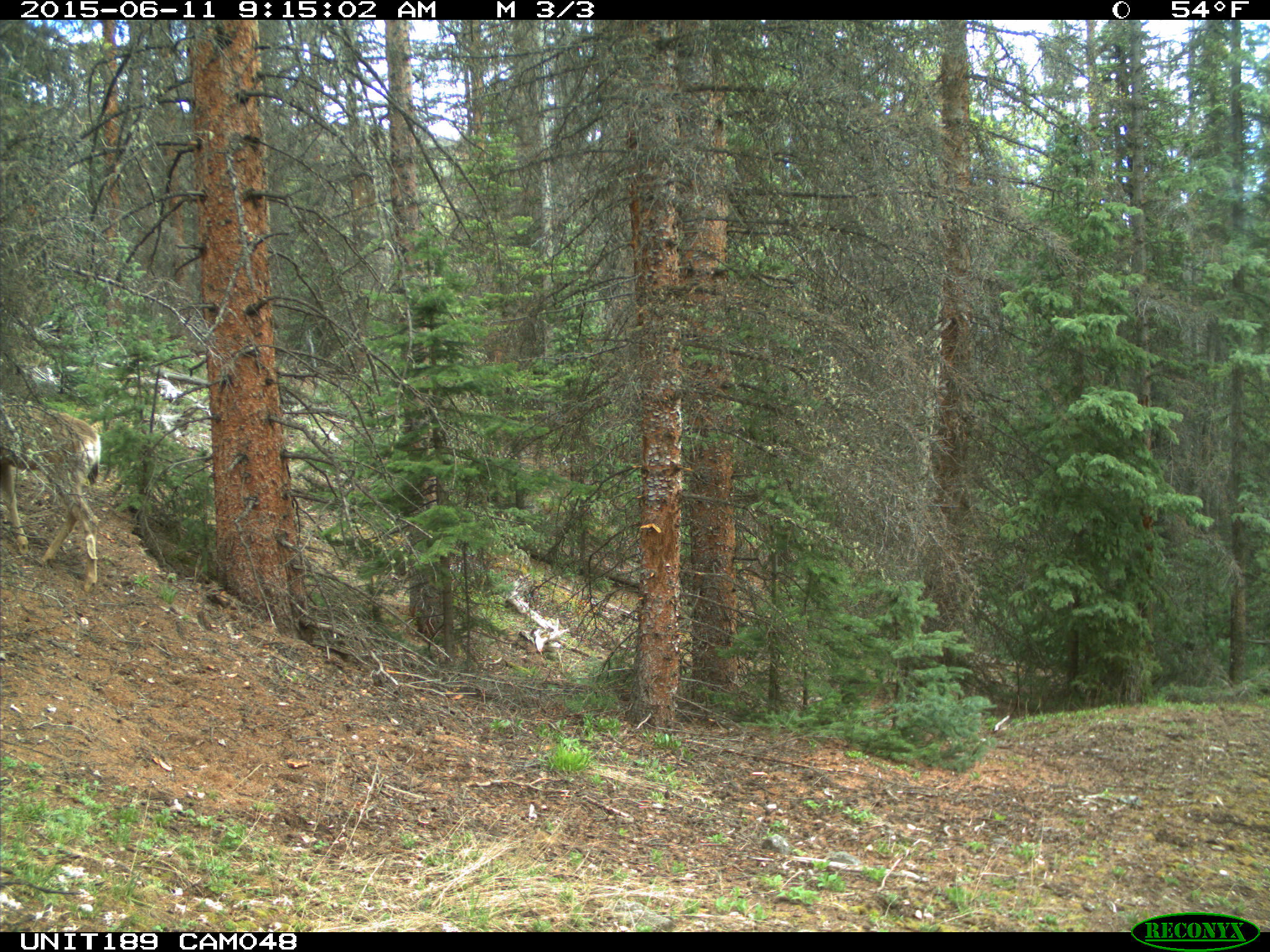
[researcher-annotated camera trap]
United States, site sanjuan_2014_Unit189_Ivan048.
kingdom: Animalia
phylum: Chordata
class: Mammalia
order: Artiodactyla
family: Cervidae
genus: Odocoileus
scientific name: Odocoileus hemionus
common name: mule deer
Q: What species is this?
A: Odocoileus hemionus (mule deer).